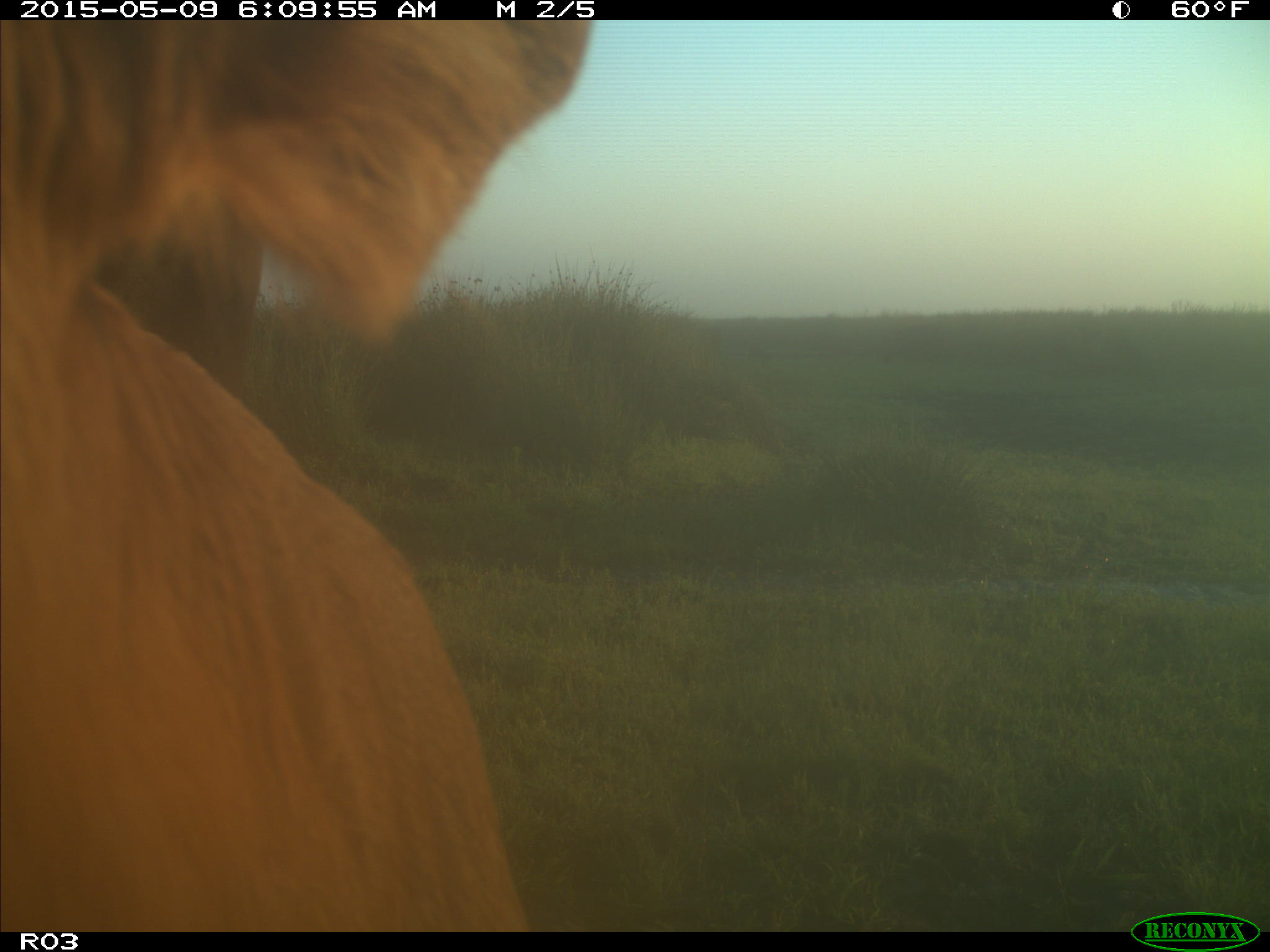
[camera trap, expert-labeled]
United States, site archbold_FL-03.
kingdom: Animalia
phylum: Chordata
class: Mammalia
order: Artiodactyla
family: Bovidae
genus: Bos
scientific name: Bos taurus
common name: domestic cow